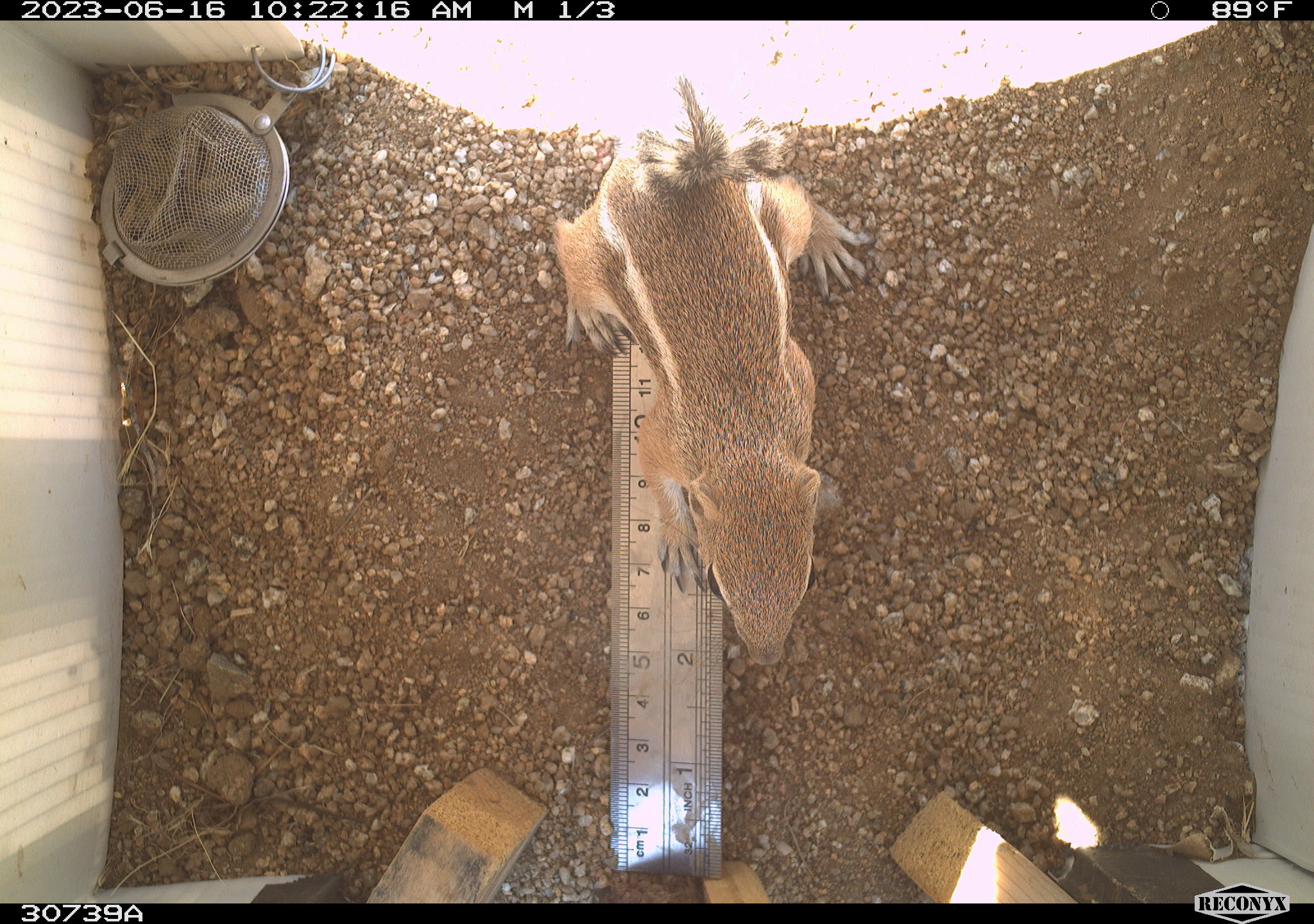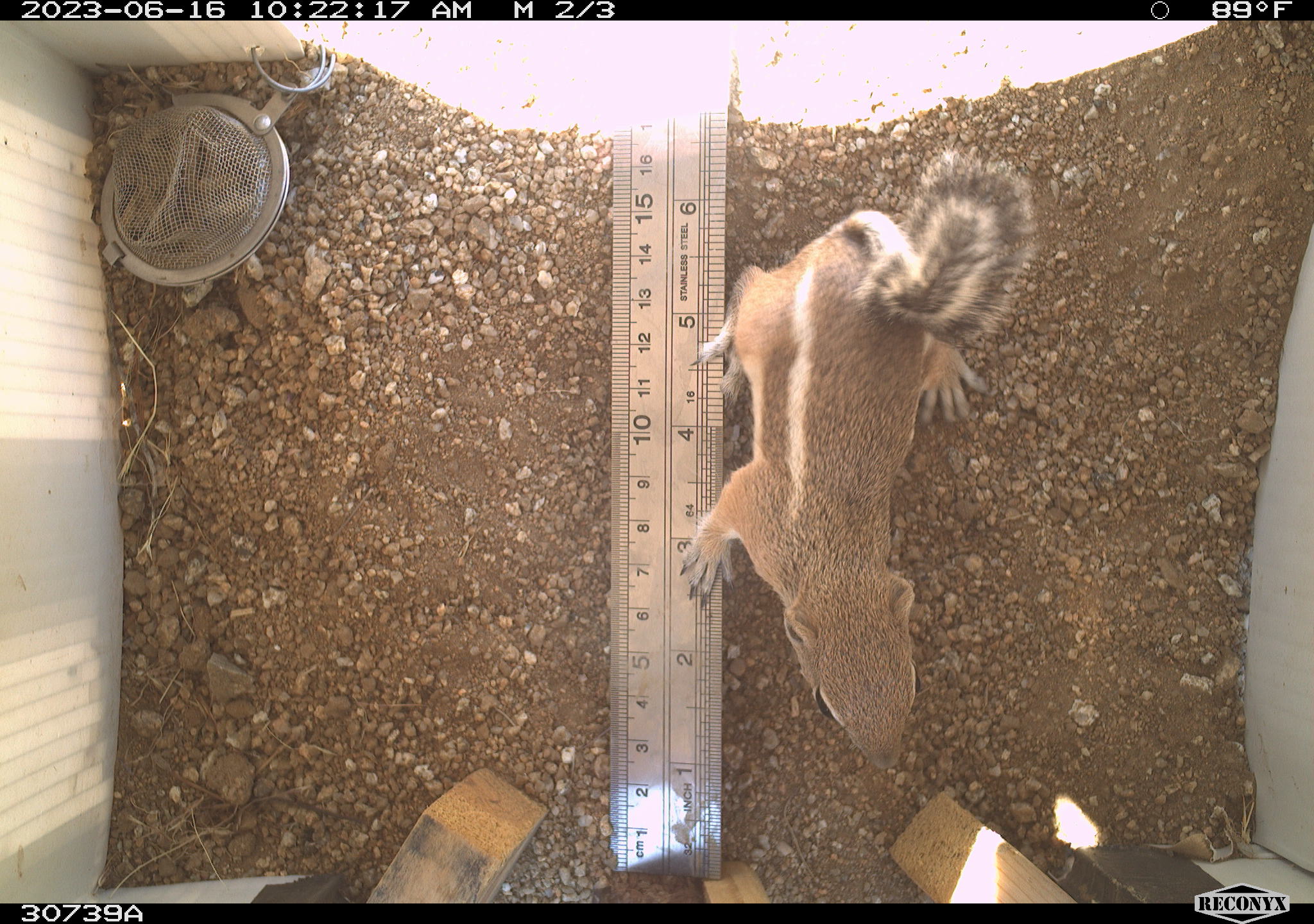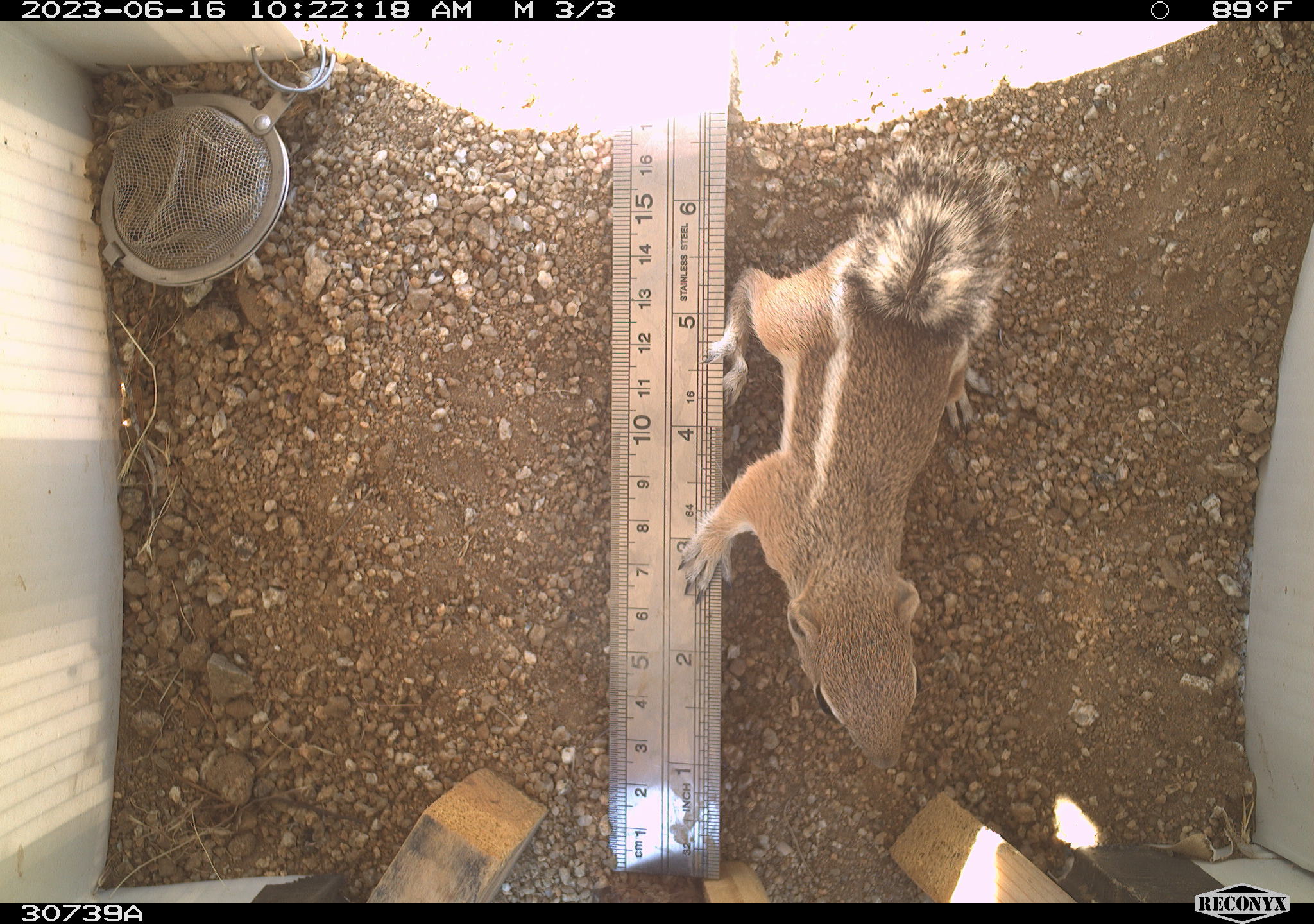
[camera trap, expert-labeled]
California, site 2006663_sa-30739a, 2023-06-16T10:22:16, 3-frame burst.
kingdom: Animalia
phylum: Chordata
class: Mammalia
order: Rodentia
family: Sciuridae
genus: Ammospermophilus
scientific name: Ammospermophilus leucurus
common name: white-tailed antelope squirrel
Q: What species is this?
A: White-tailed antelope squirrel (Ammospermophilus leucurus).